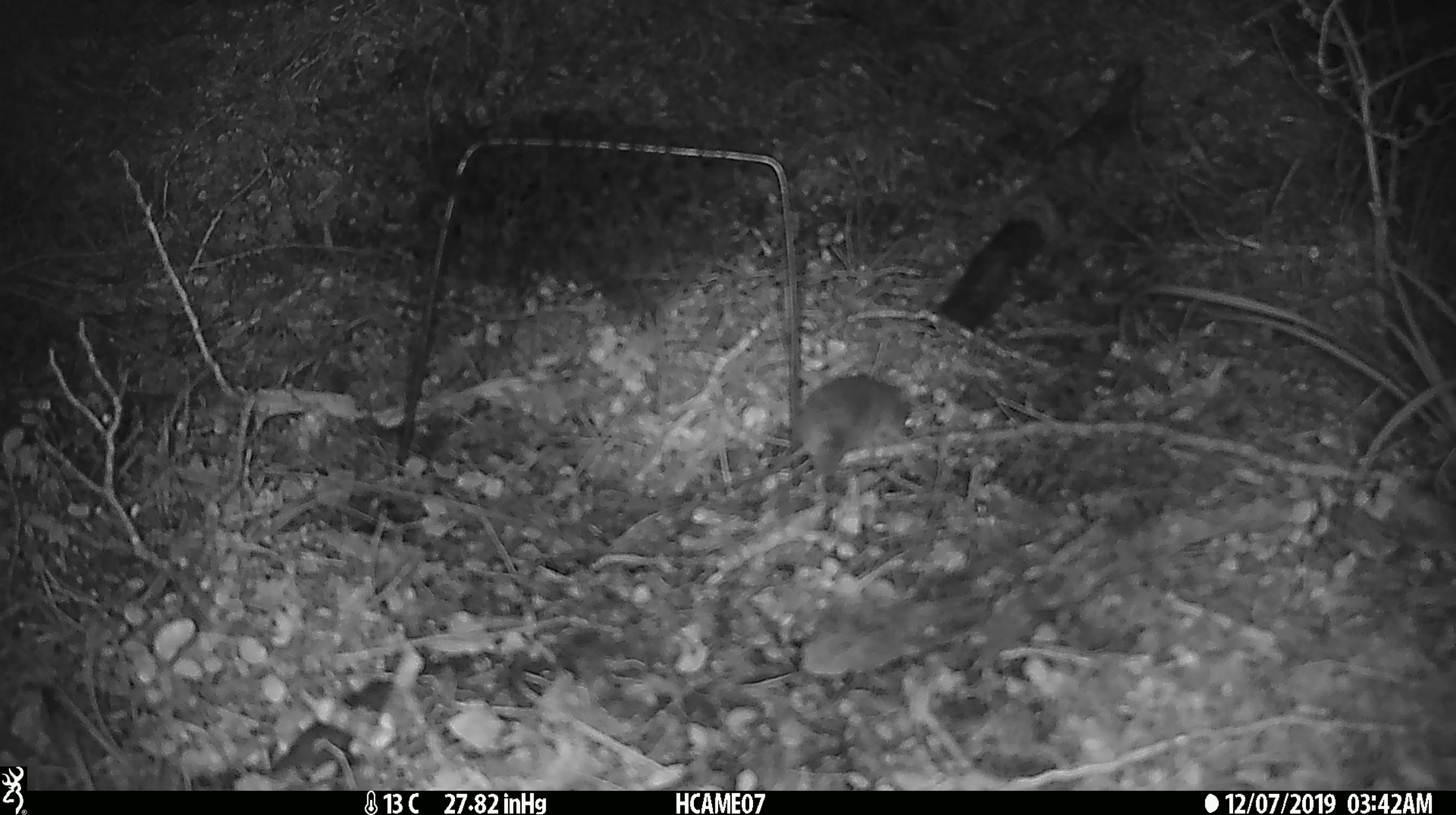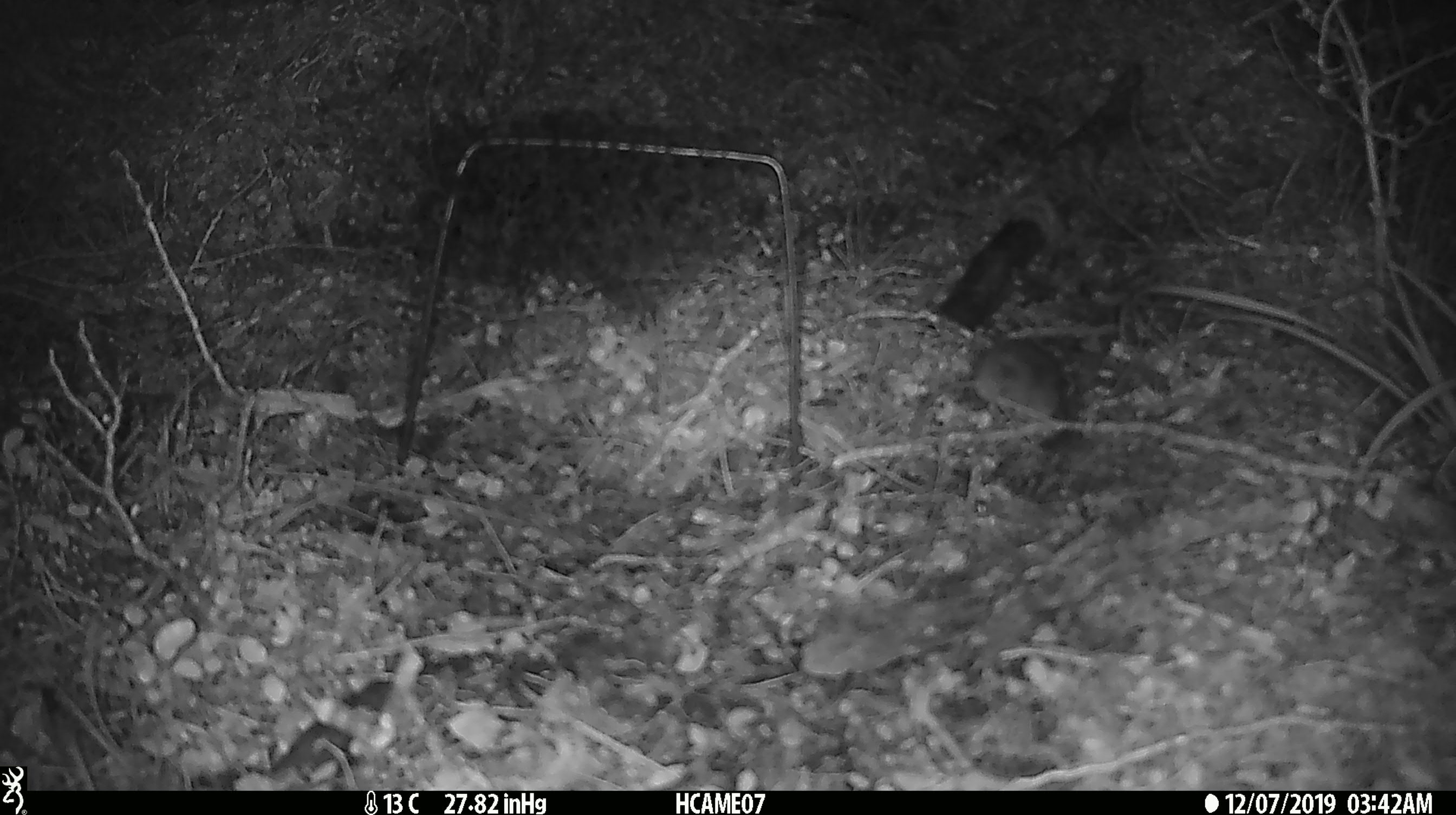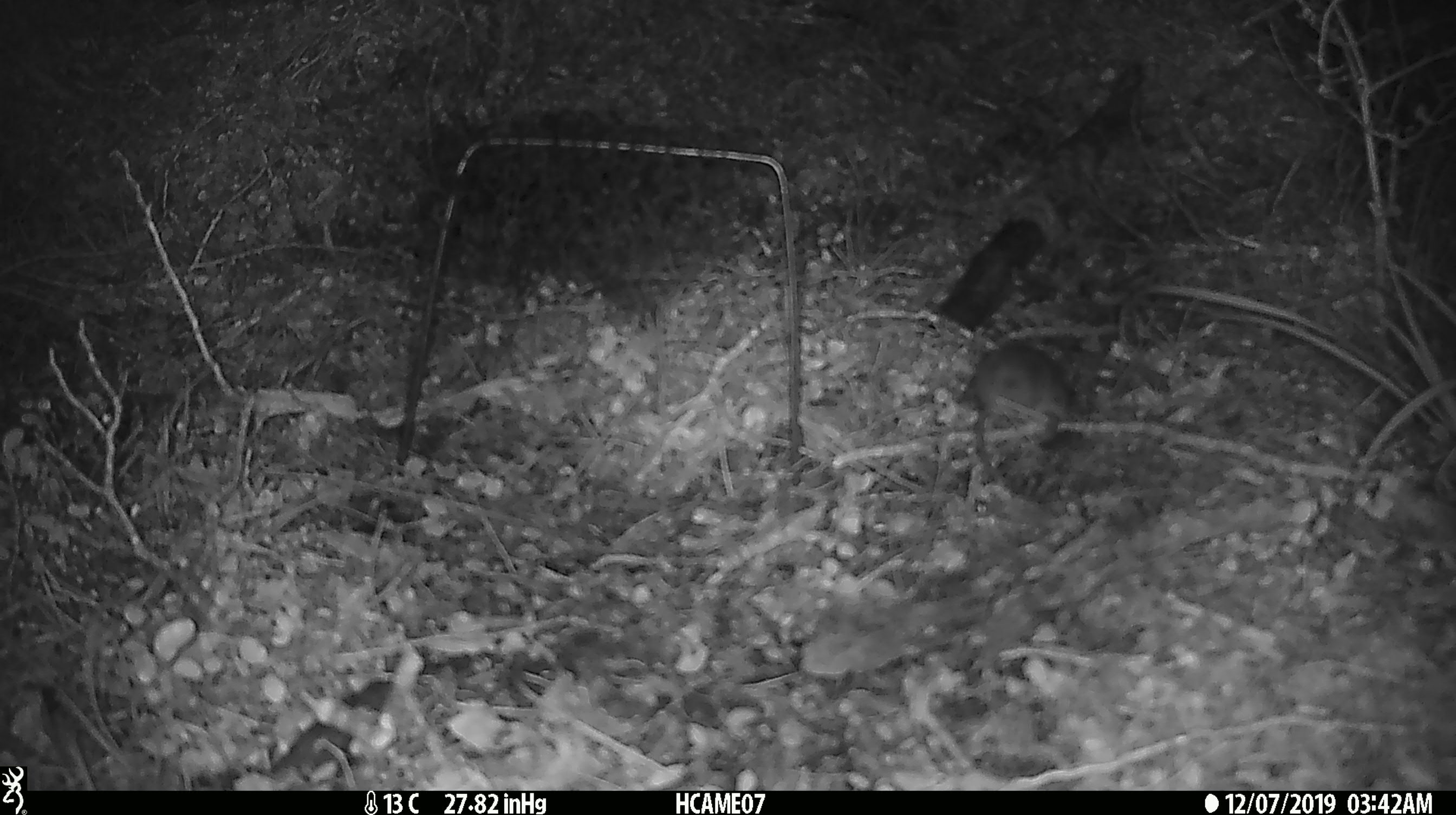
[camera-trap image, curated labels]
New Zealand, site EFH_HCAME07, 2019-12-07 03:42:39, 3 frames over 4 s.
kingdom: Animalia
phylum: Chordata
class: Mammalia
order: Rodentia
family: Muridae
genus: Mus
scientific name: Mus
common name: mouse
Mouse (Mus).